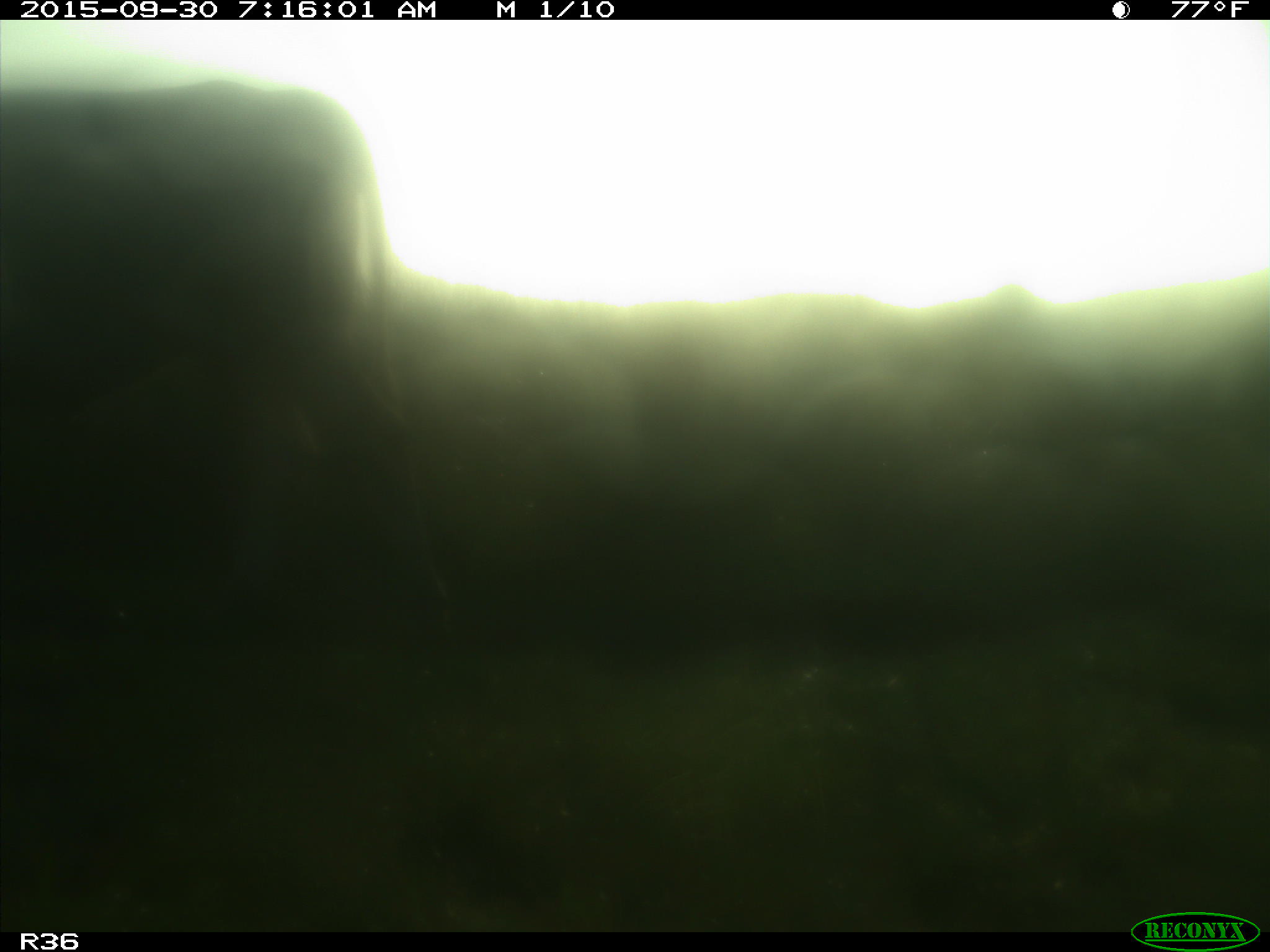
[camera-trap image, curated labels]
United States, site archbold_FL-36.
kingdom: Animalia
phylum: Chordata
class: Mammalia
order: Artiodactyla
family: Bovidae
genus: Bos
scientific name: Bos taurus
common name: domestic cow